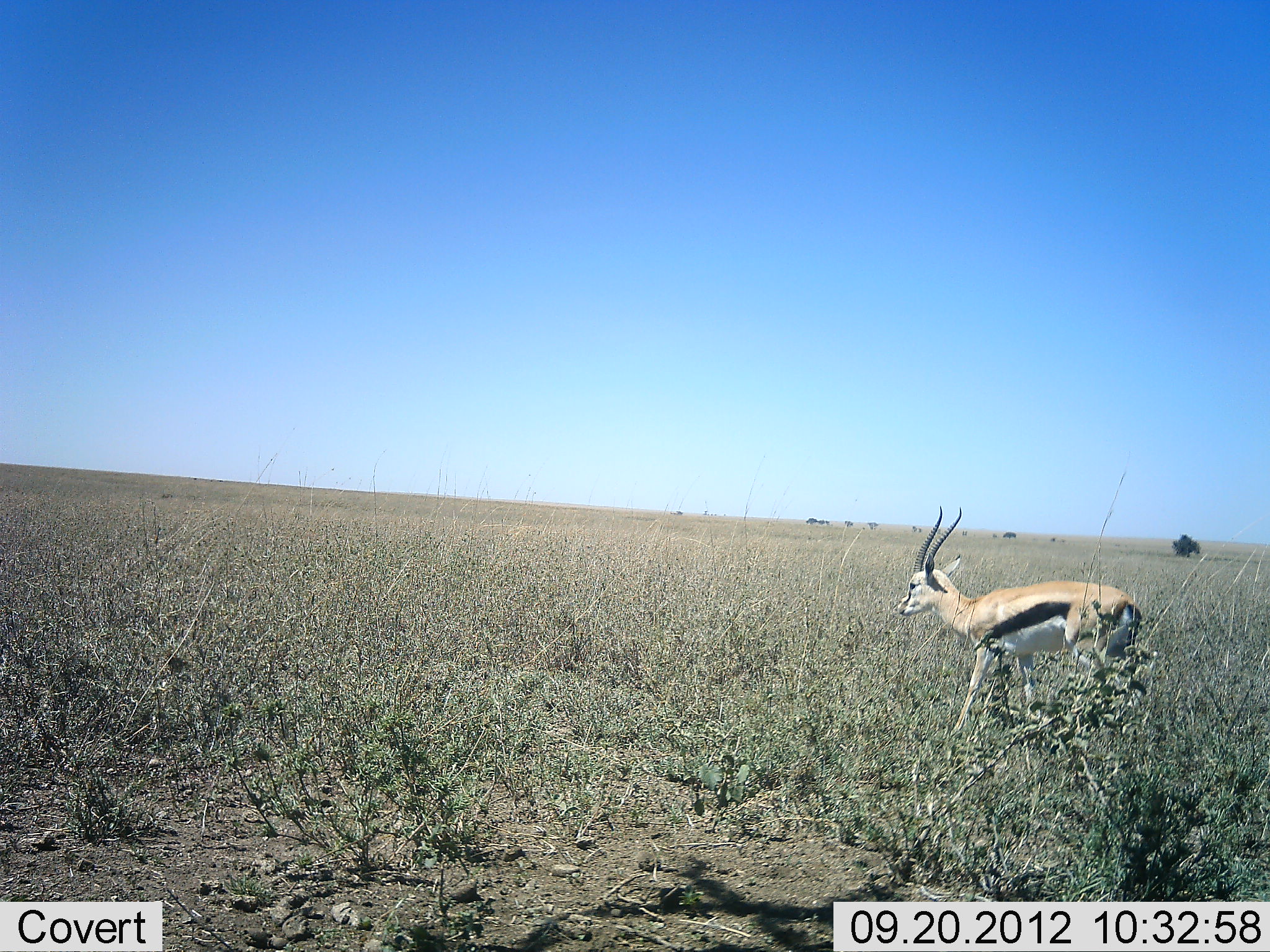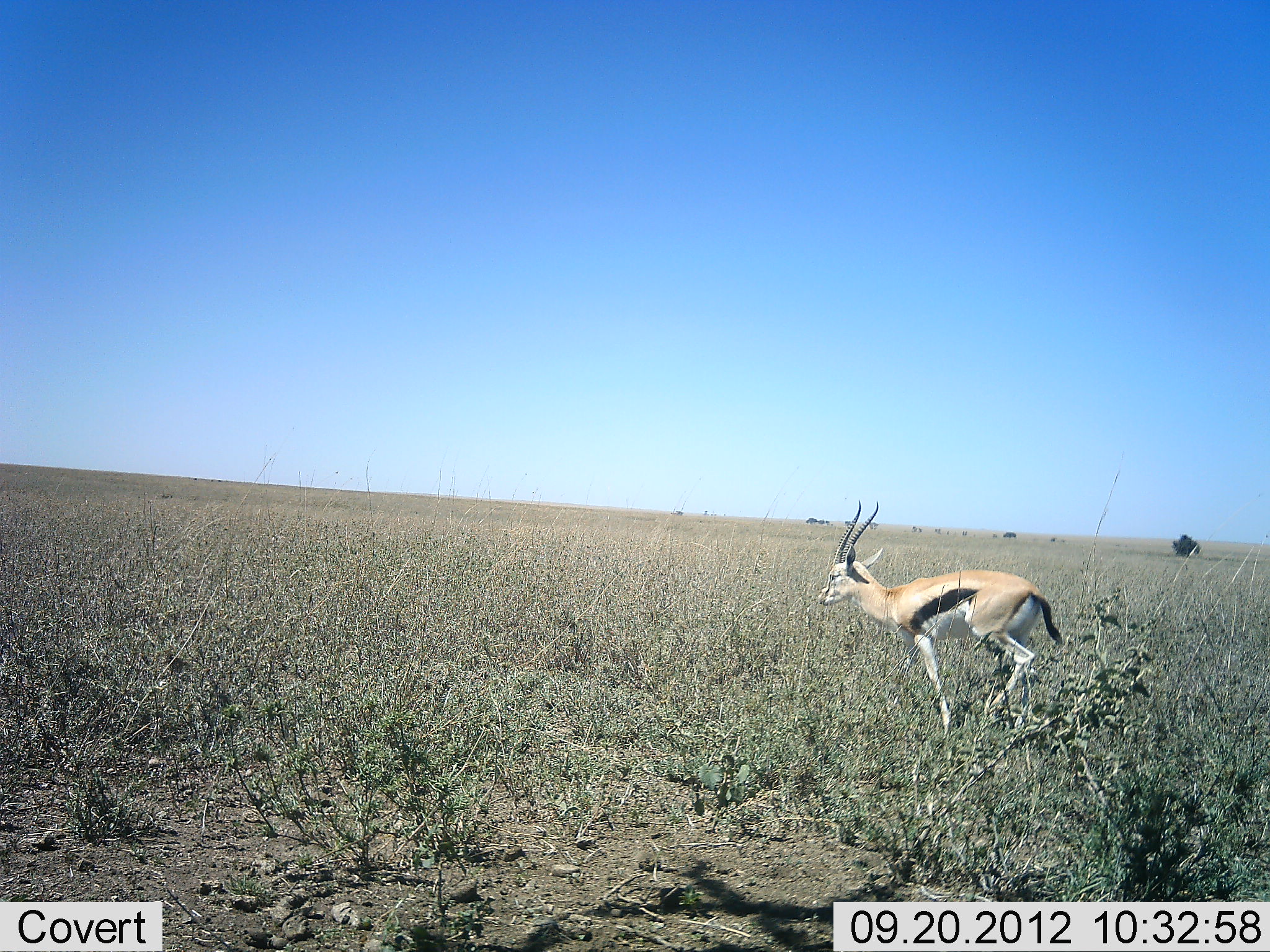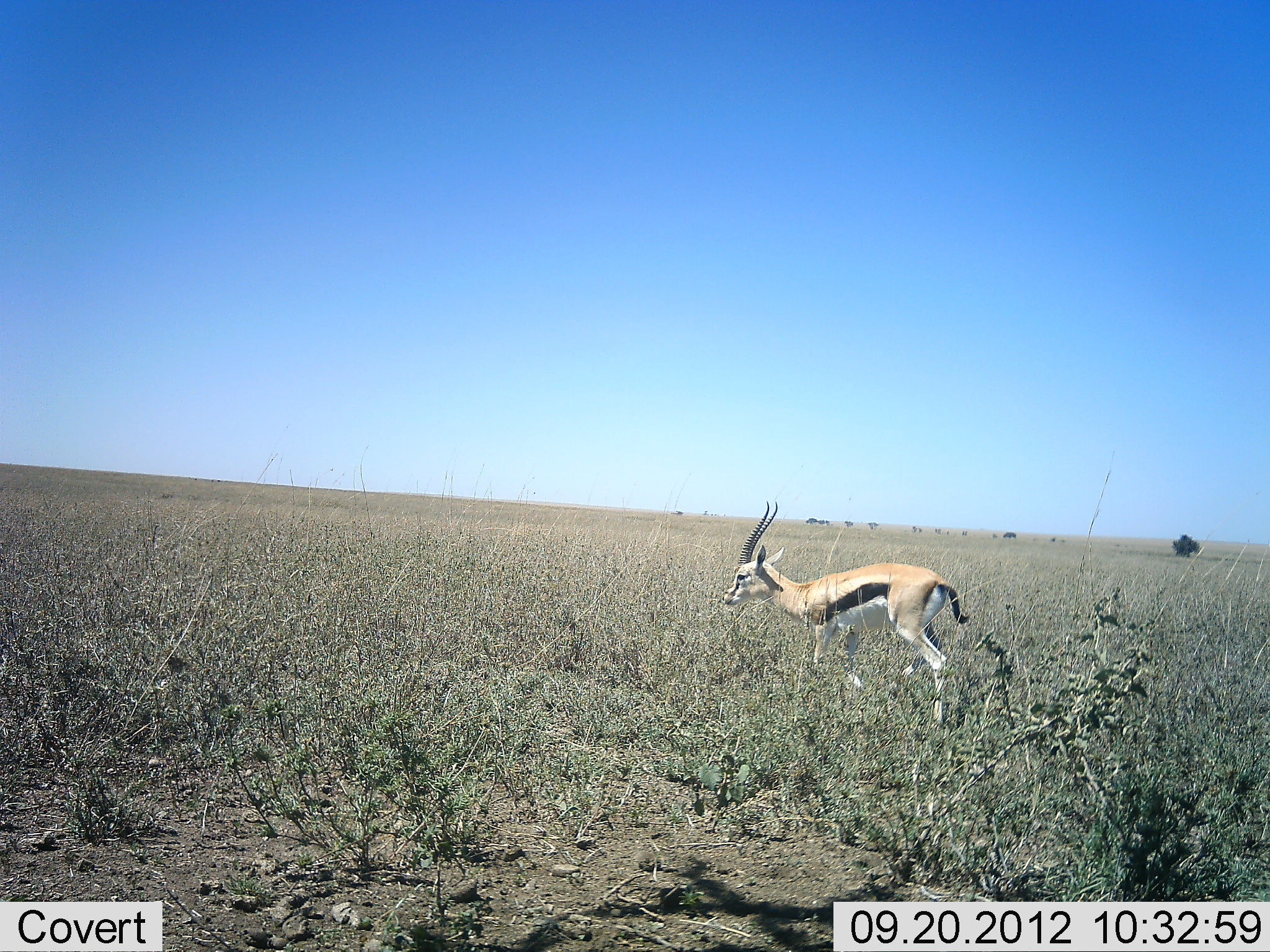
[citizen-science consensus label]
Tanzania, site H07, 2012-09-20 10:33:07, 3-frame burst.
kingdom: Animalia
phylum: Chordata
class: Mammalia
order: Artiodactyla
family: Bovidae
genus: Eudorcas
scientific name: Eudorcas thomsonii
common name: thomson's gazelle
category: gazellethomsons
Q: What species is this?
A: Gazellethomsons (thomson's gazelle) (Eudorcas thomsonii).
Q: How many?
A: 1.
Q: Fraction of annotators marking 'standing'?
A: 0%.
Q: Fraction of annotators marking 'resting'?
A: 0%.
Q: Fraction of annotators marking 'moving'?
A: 100%.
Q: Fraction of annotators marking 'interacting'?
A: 0%.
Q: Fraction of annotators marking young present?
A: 0%.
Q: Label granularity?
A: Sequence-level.